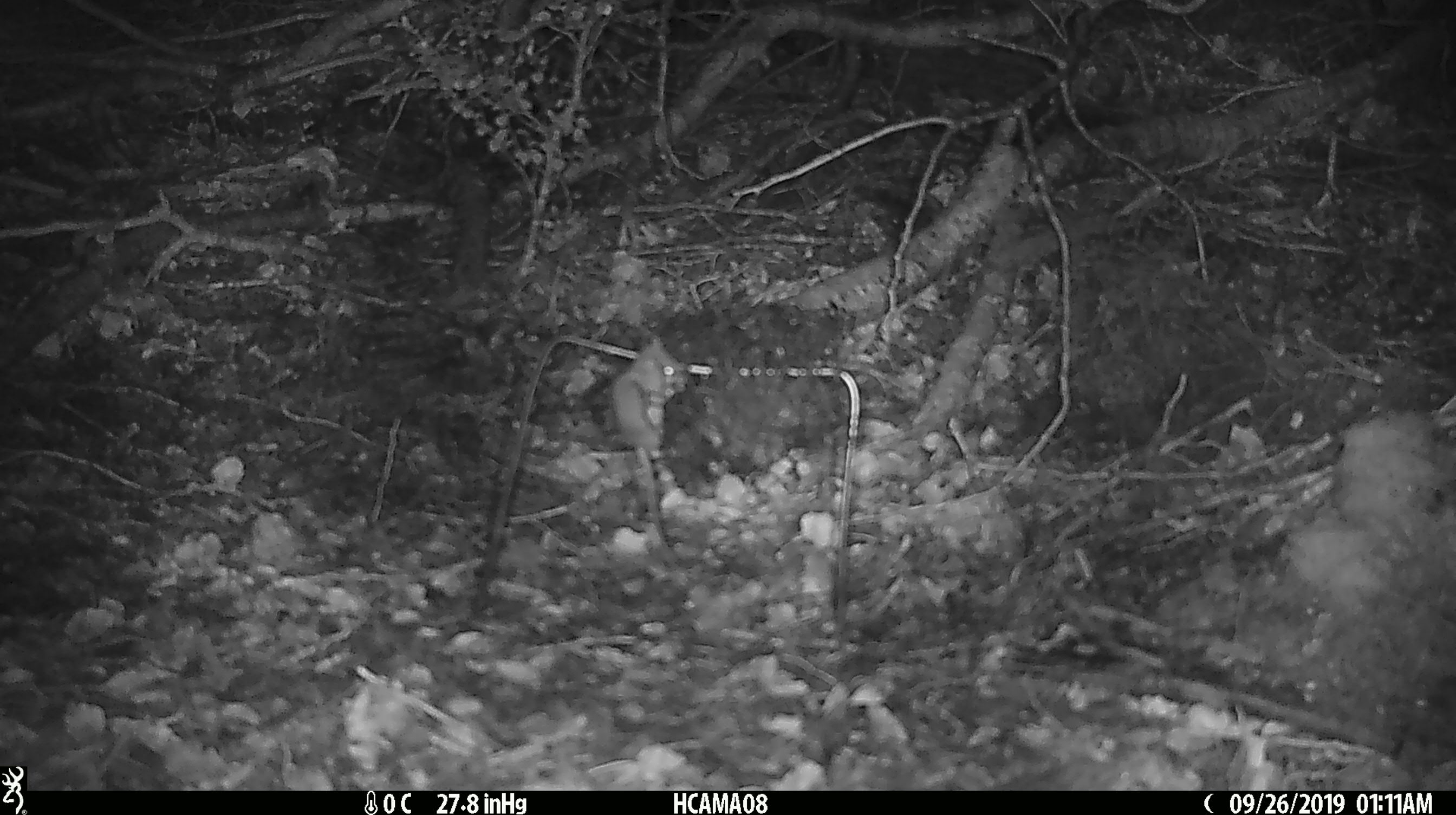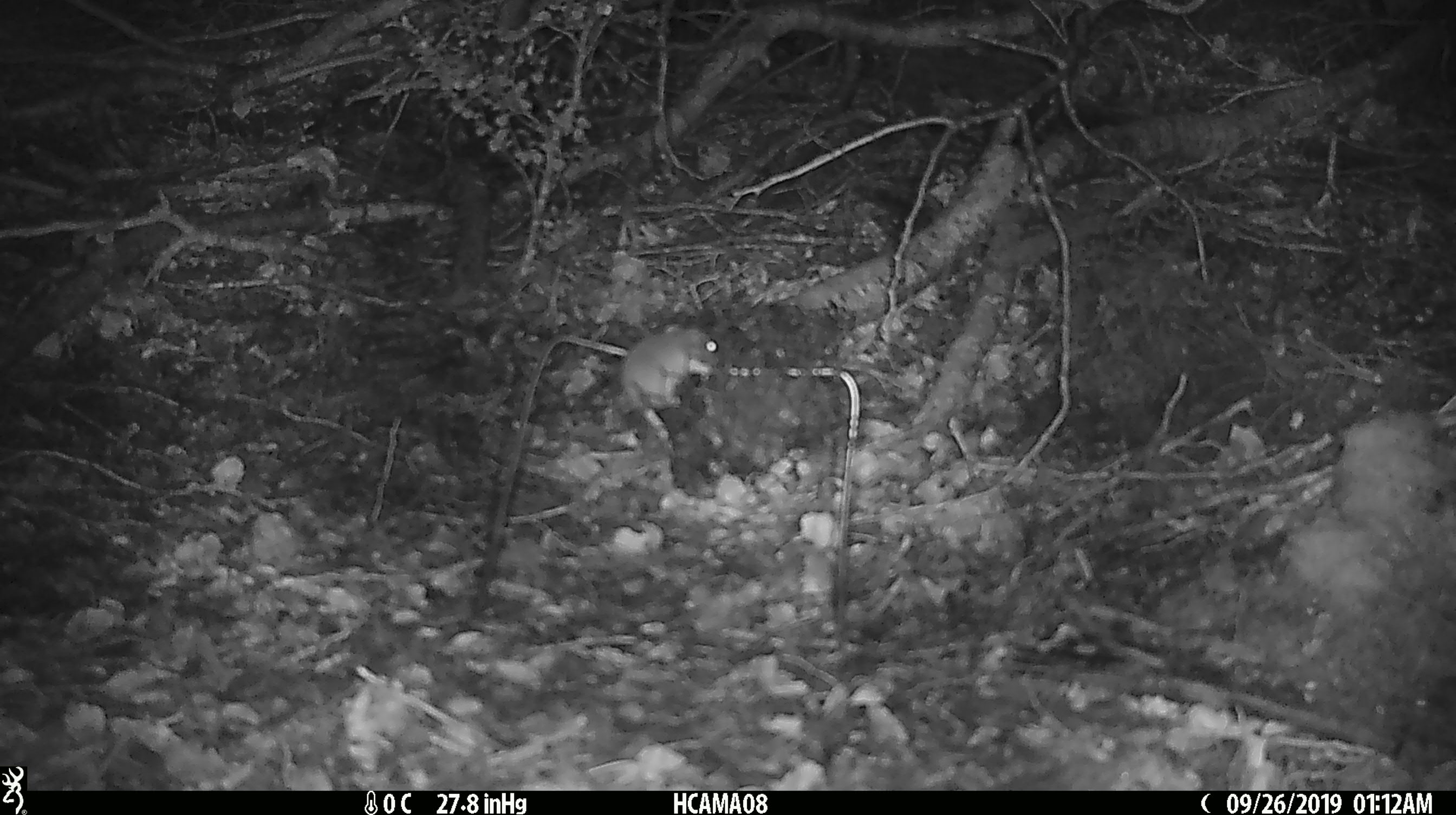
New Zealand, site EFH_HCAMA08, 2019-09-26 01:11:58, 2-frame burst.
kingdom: Animalia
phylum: Chordata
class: Mammalia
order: Rodentia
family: Muridae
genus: Mus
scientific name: Mus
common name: mouse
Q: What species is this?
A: Mouse (Mus).